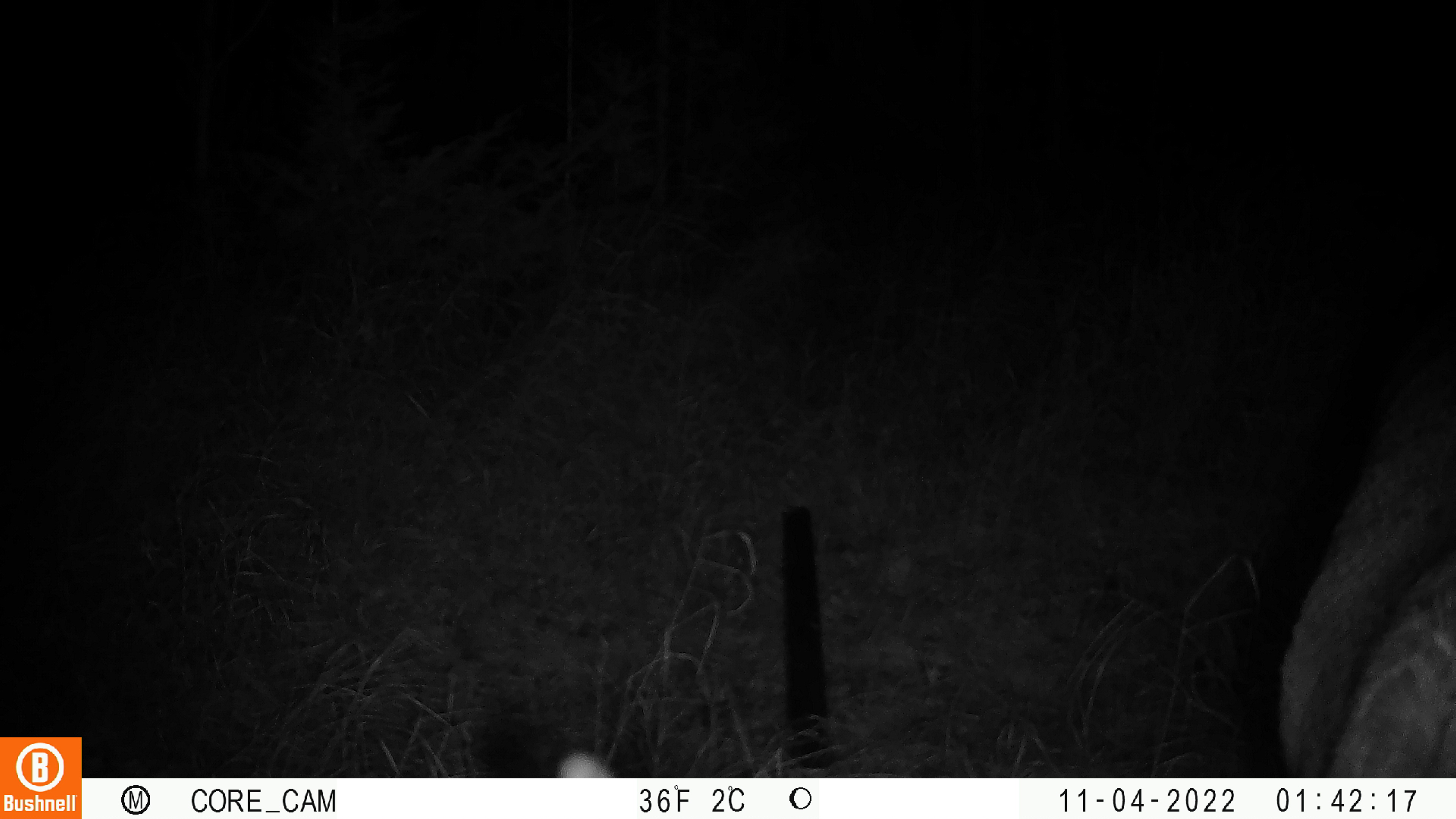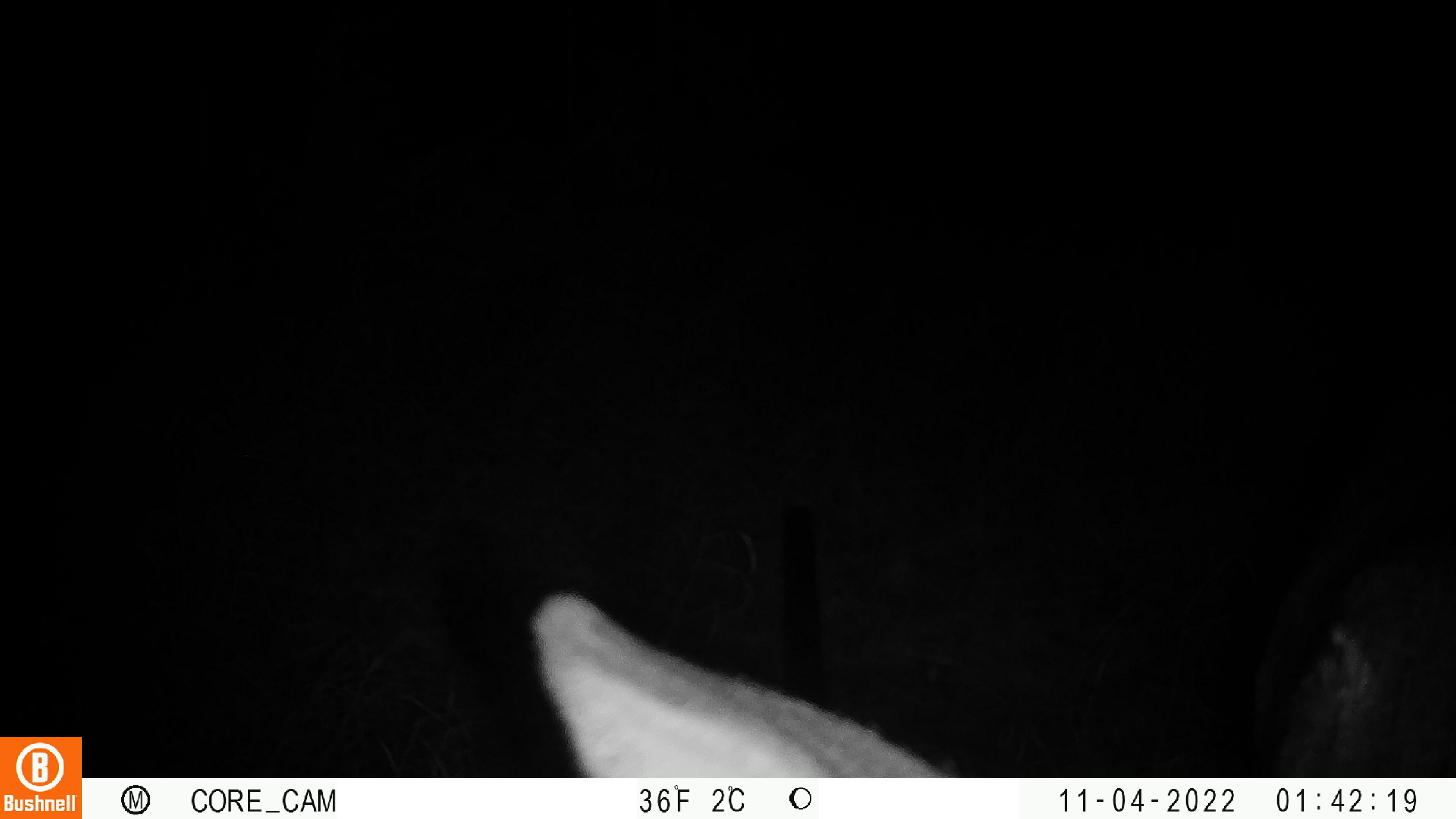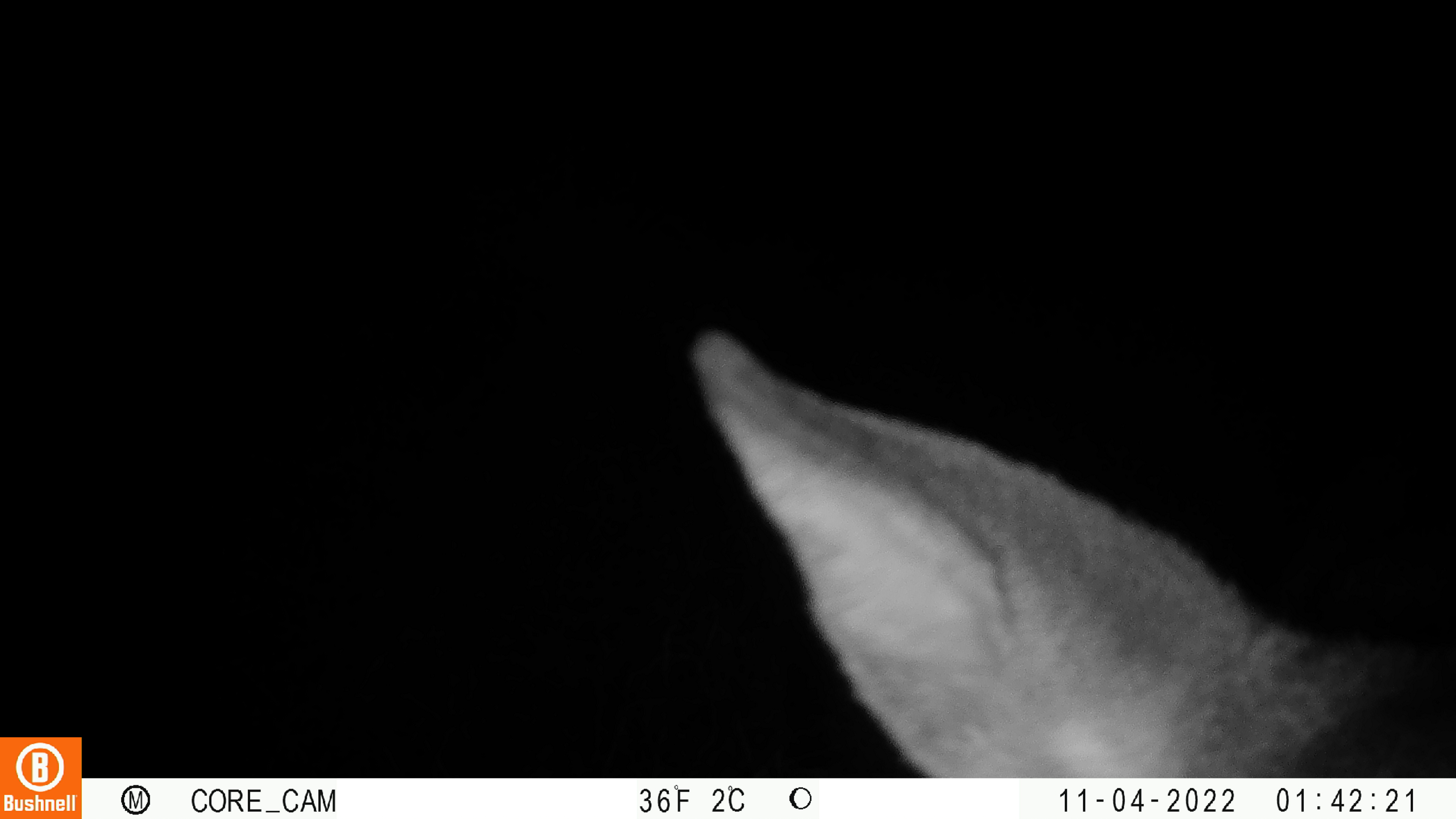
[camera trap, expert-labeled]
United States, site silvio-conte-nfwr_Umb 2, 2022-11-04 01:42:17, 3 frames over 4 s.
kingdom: Animalia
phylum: Chordata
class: Mammalia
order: Artiodactyla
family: Cervidae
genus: Odocoileus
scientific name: Odocoileus virginianus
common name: white-tailed deer